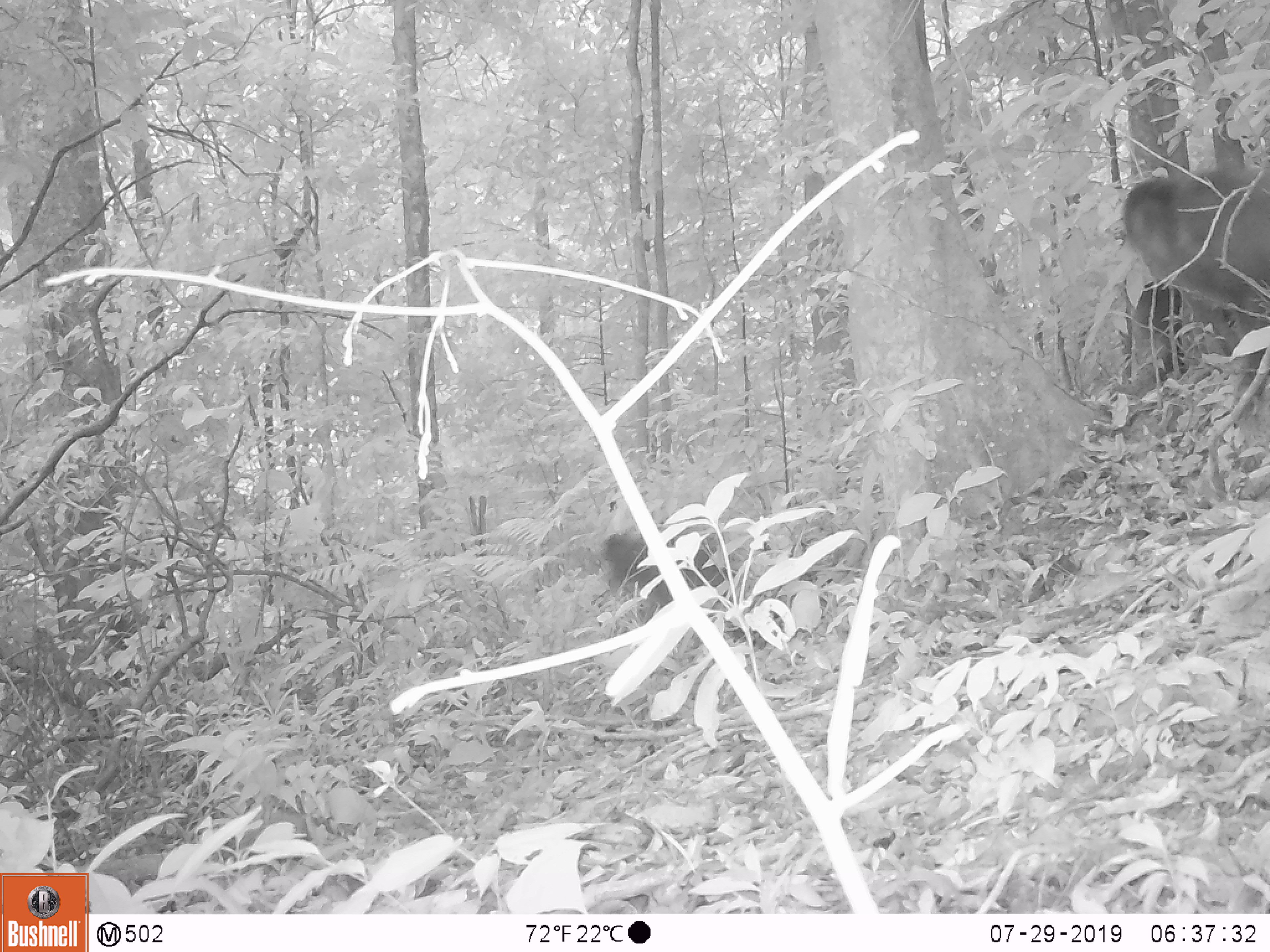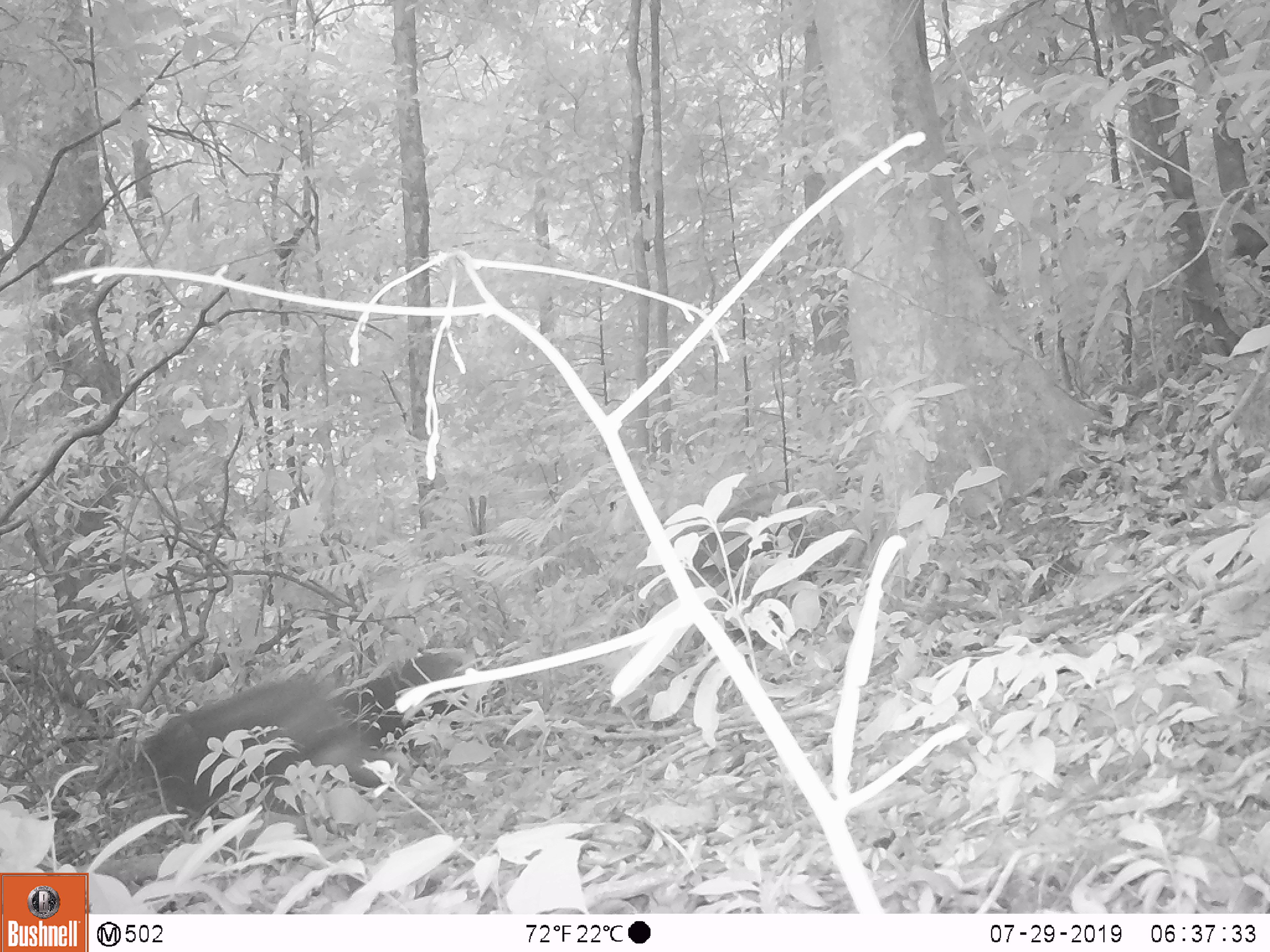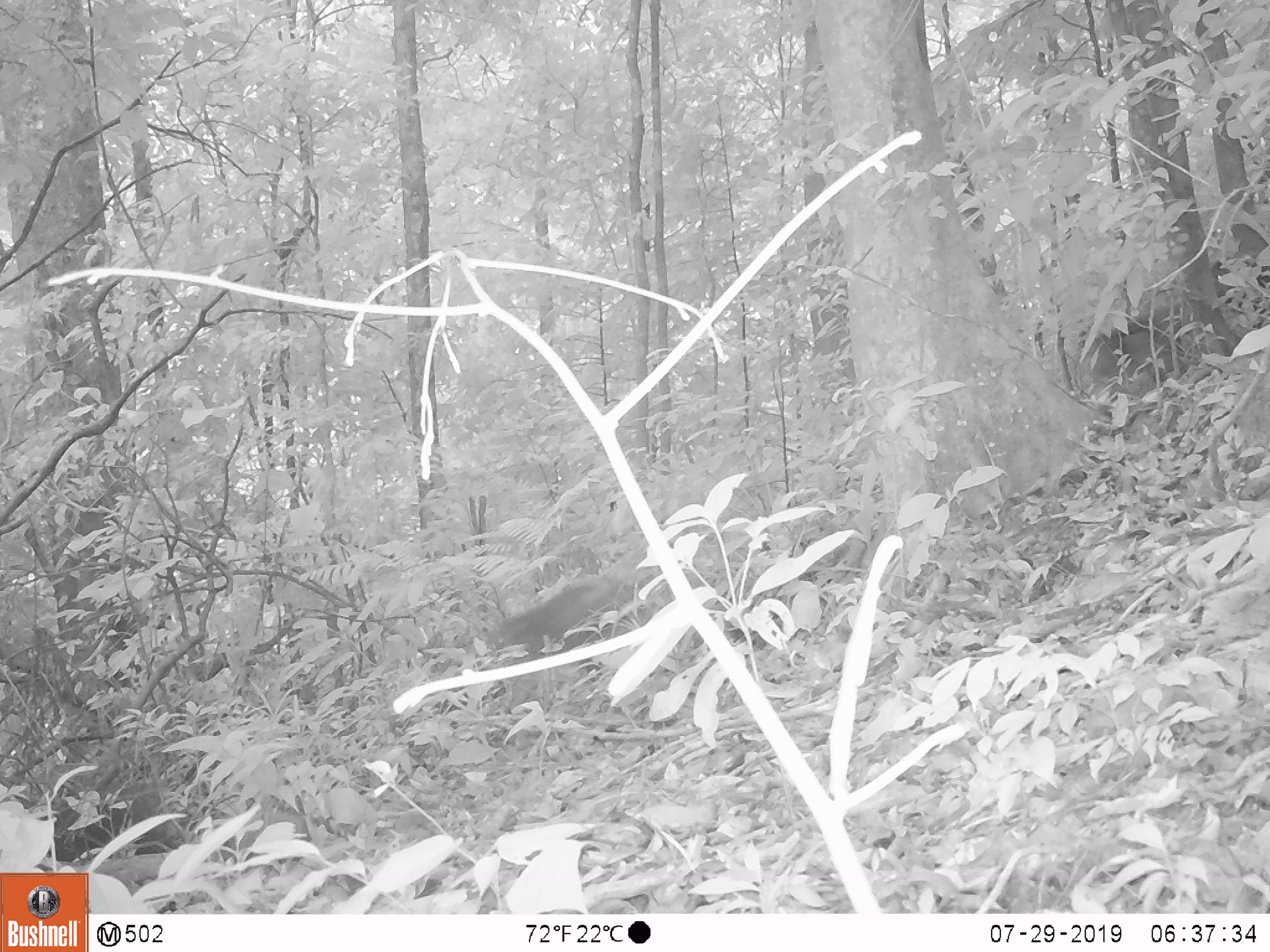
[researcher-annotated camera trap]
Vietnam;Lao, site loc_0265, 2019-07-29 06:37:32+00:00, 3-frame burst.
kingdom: Animalia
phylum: Chordata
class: Mammalia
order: Primates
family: Cercopithecidae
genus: Macaca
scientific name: Macaca arctoides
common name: stump-tailed macaque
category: stump tailed macaque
Stump tailed macaque (stump-tailed macaque) (Macaca arctoides). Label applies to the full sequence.